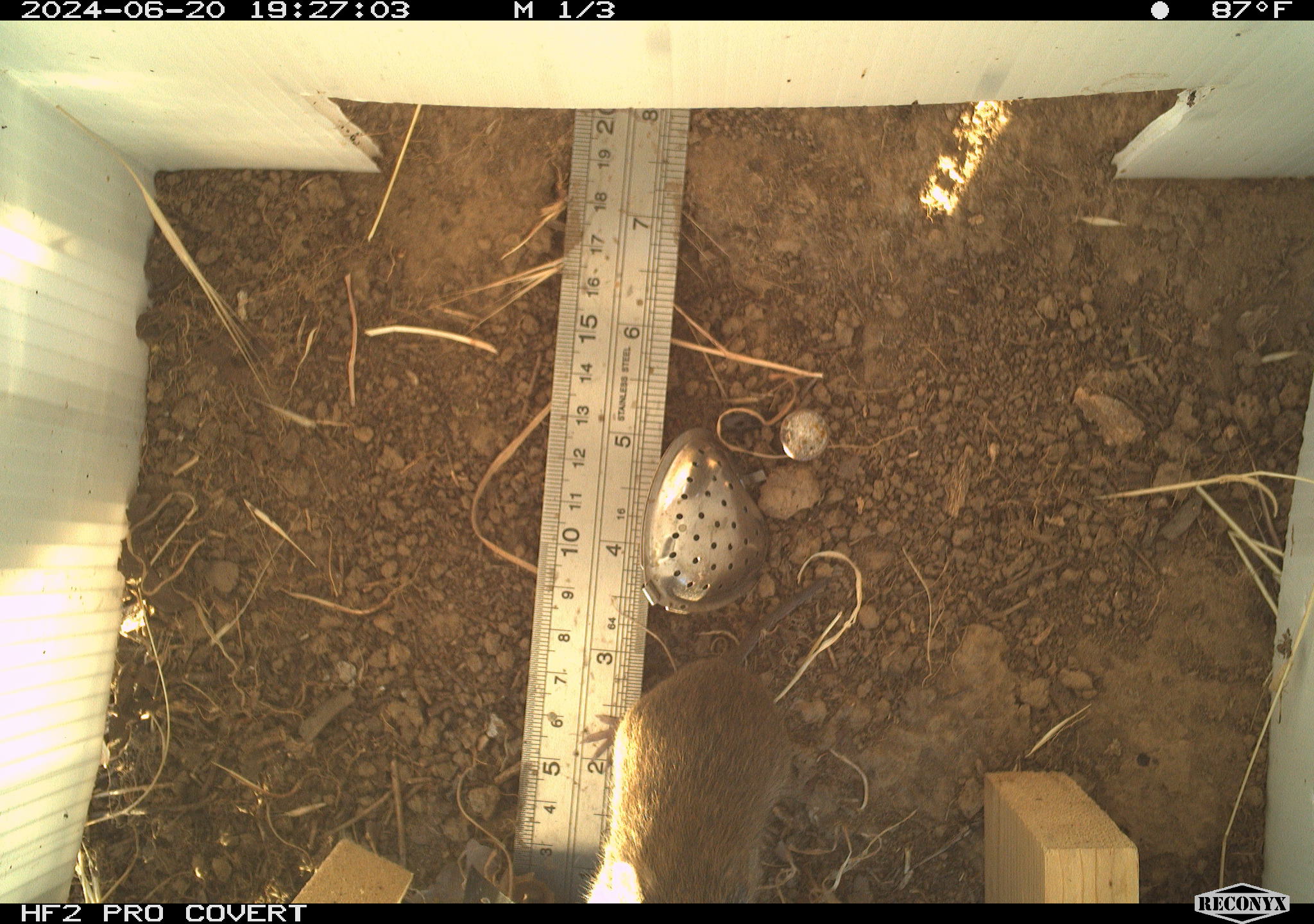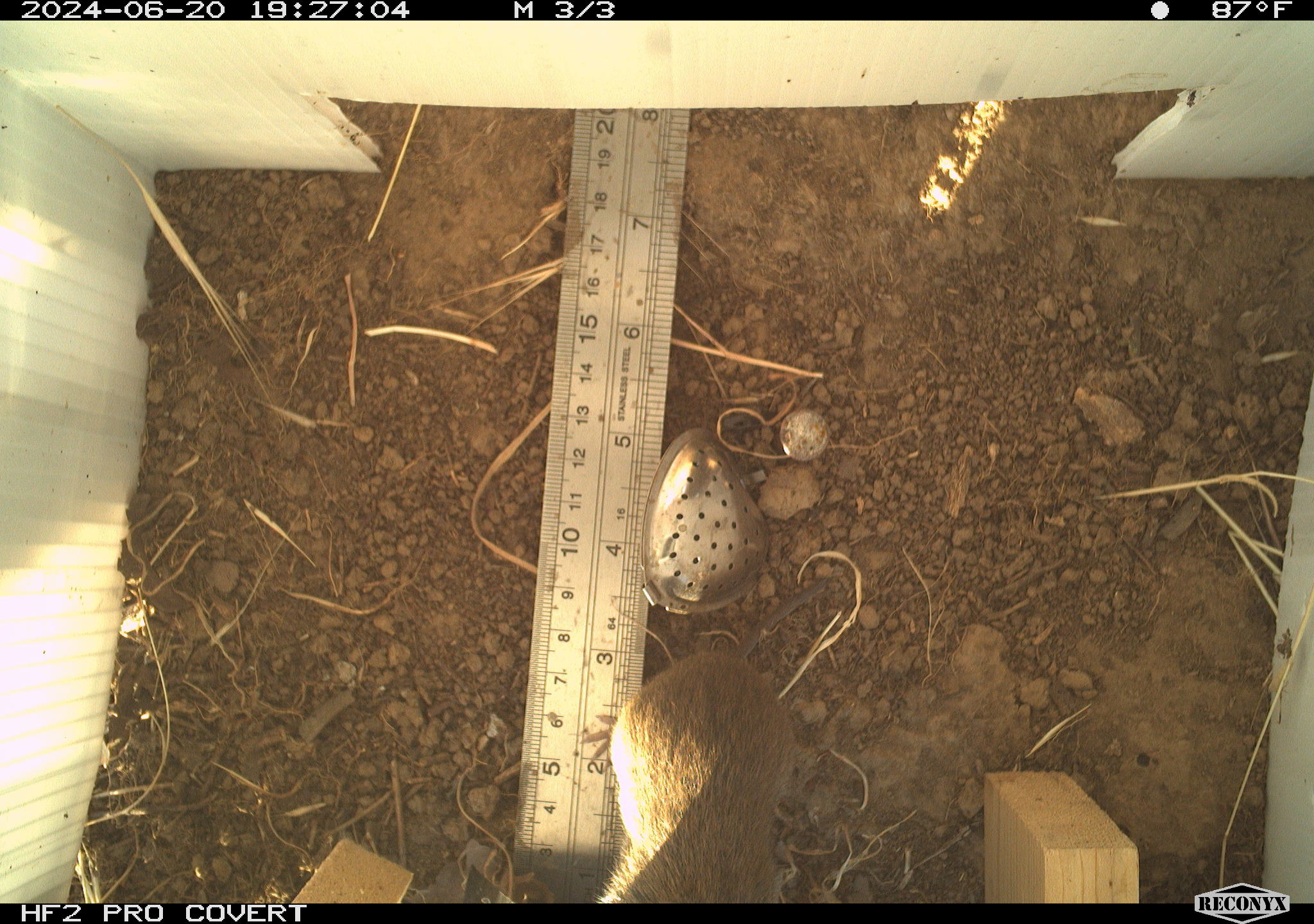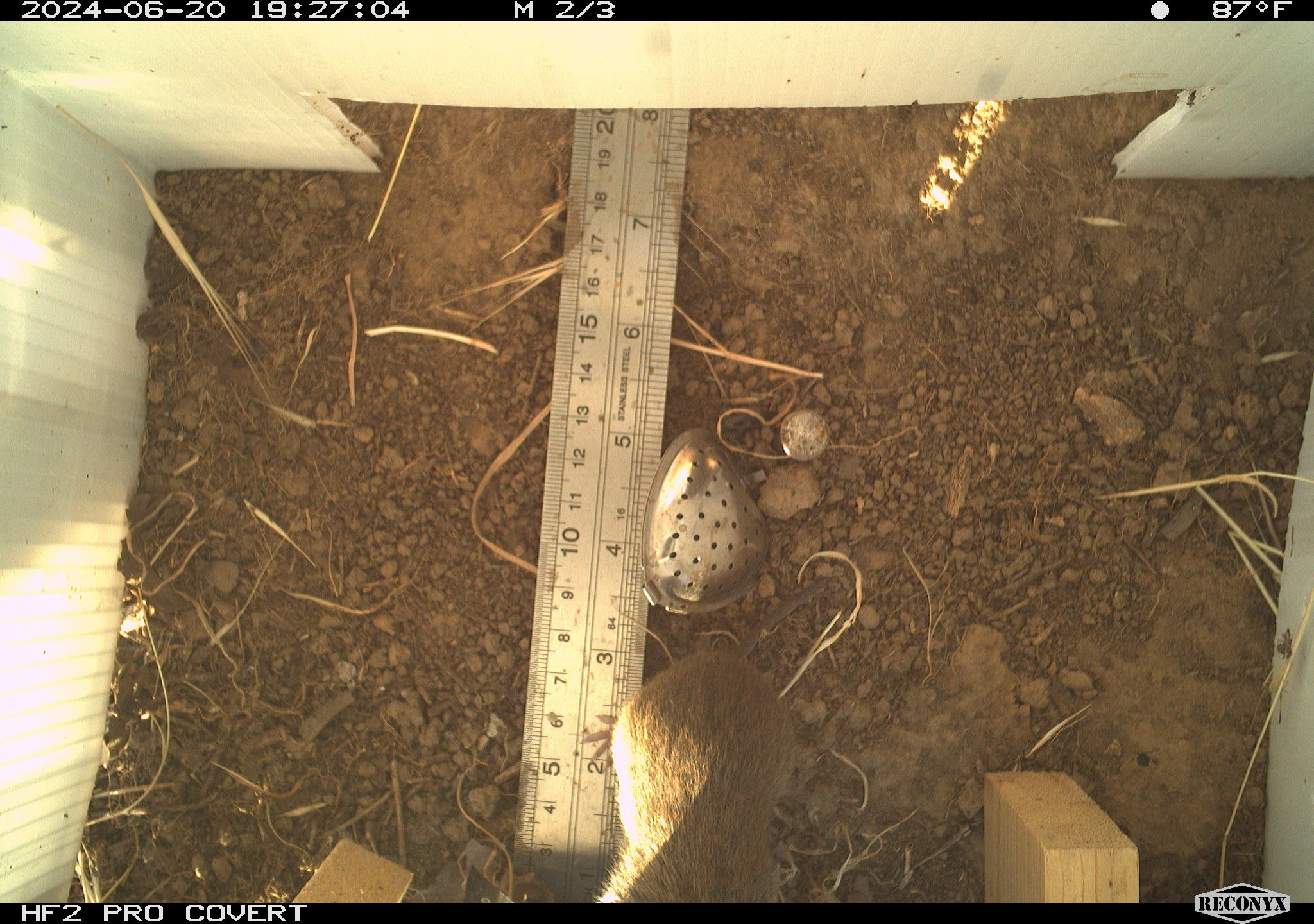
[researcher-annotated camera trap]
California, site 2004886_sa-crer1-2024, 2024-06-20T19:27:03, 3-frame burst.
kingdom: Animalia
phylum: Chordata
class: Mammalia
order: Rodentia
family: Cricetidae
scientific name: Arvicolinae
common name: voles, lemmings, and muskrats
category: arvicolinae subfamily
Arvicolinae subfamily (voles, lemmings, and muskrats) (Arvicolinae).